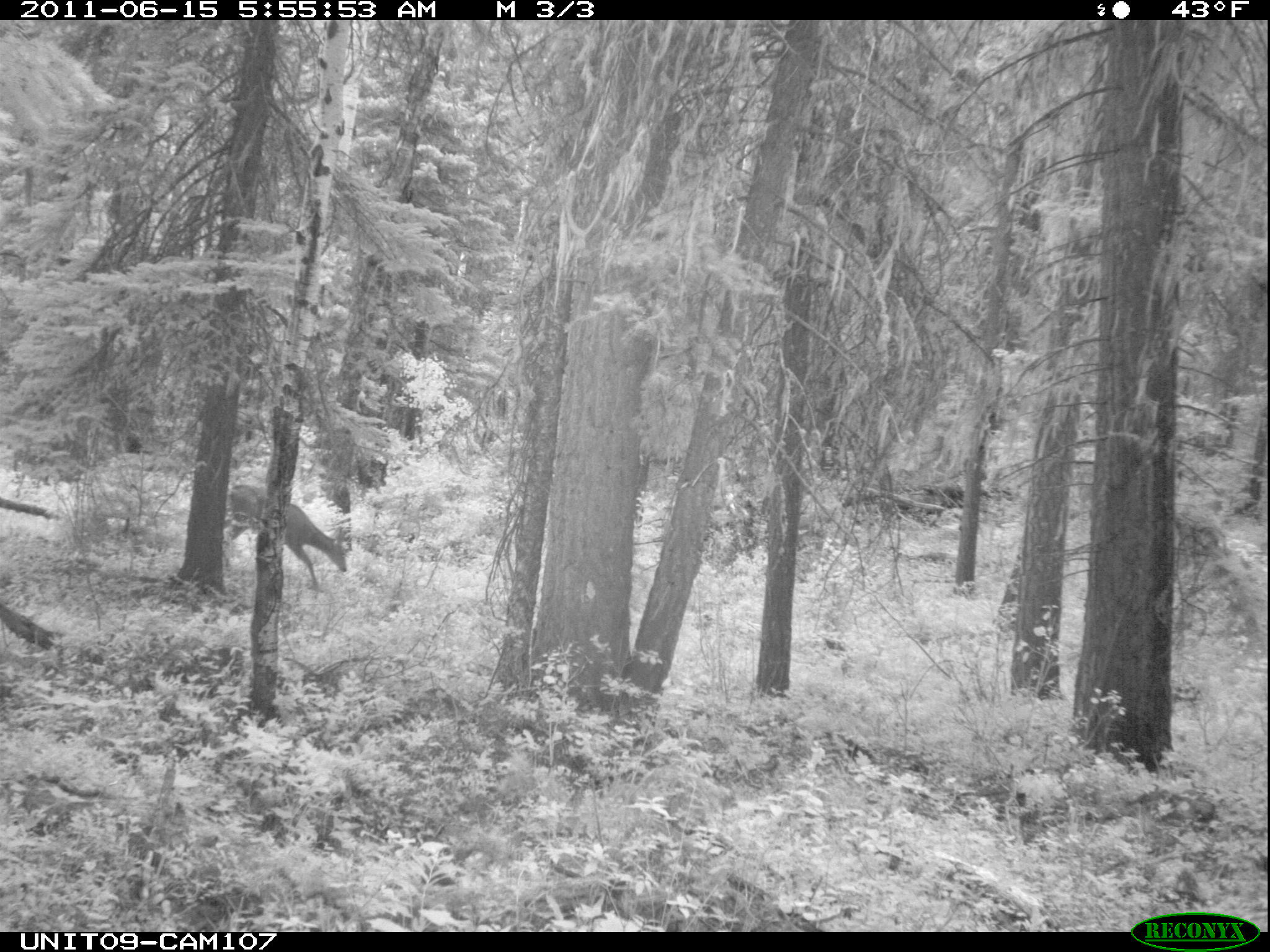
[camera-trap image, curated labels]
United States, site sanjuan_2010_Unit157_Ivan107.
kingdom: Animalia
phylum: Chordata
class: Mammalia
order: Artiodactyla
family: Cervidae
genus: Odocoileus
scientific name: Odocoileus hemionus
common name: mule deer